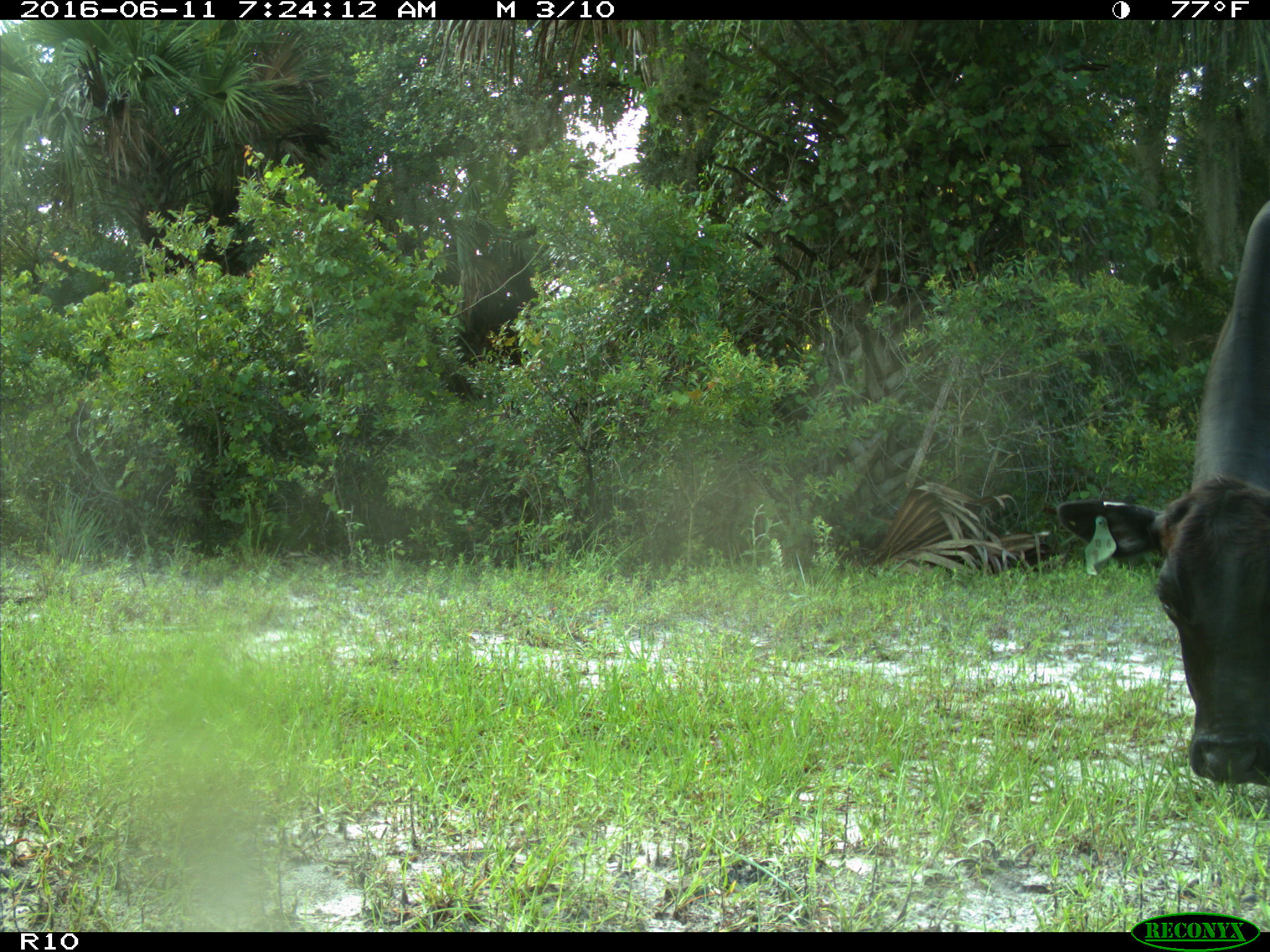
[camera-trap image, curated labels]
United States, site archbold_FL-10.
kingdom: Animalia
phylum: Chordata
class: Mammalia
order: Artiodactyla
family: Bovidae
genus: Bos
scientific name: Bos taurus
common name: domestic cow